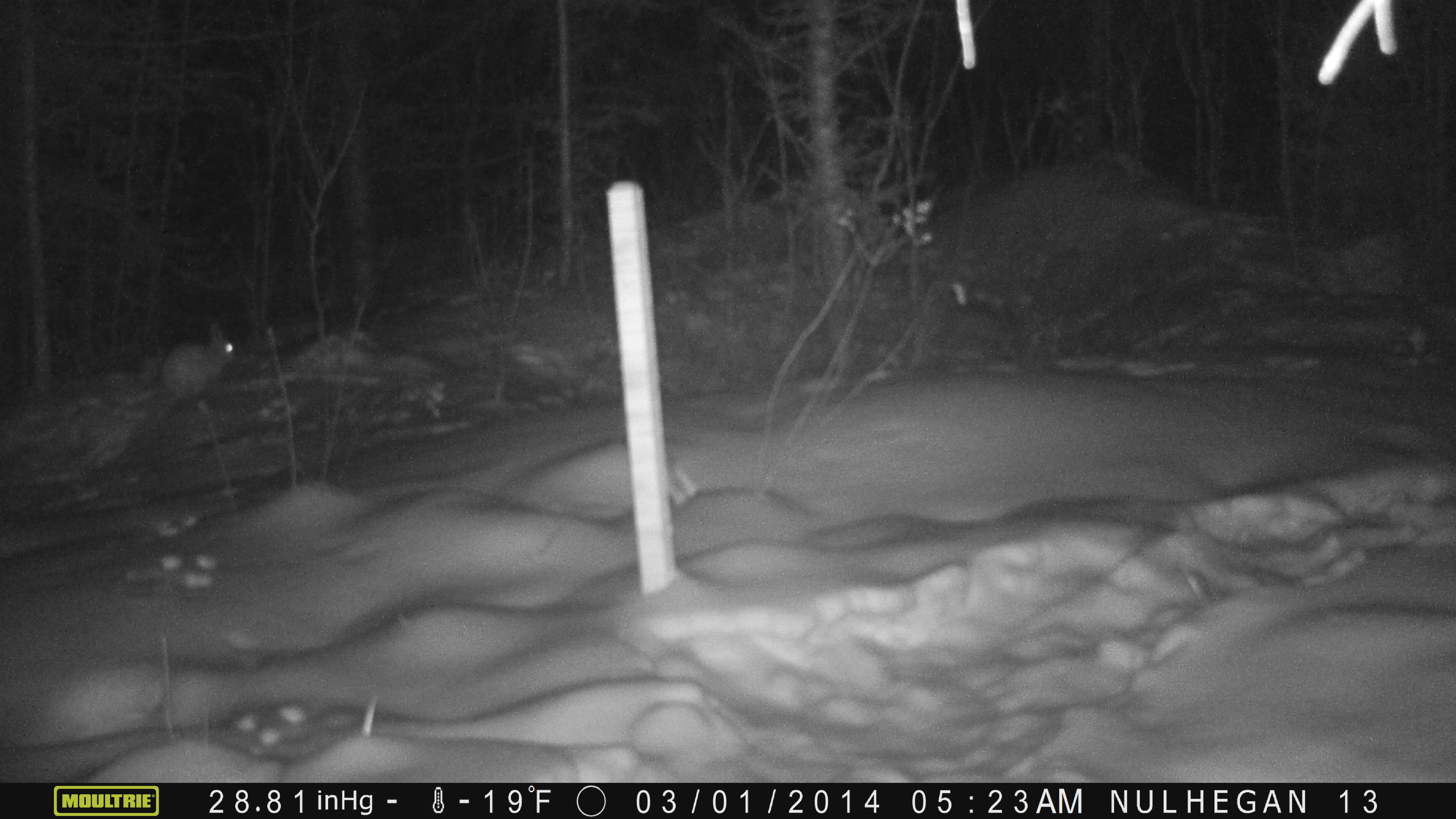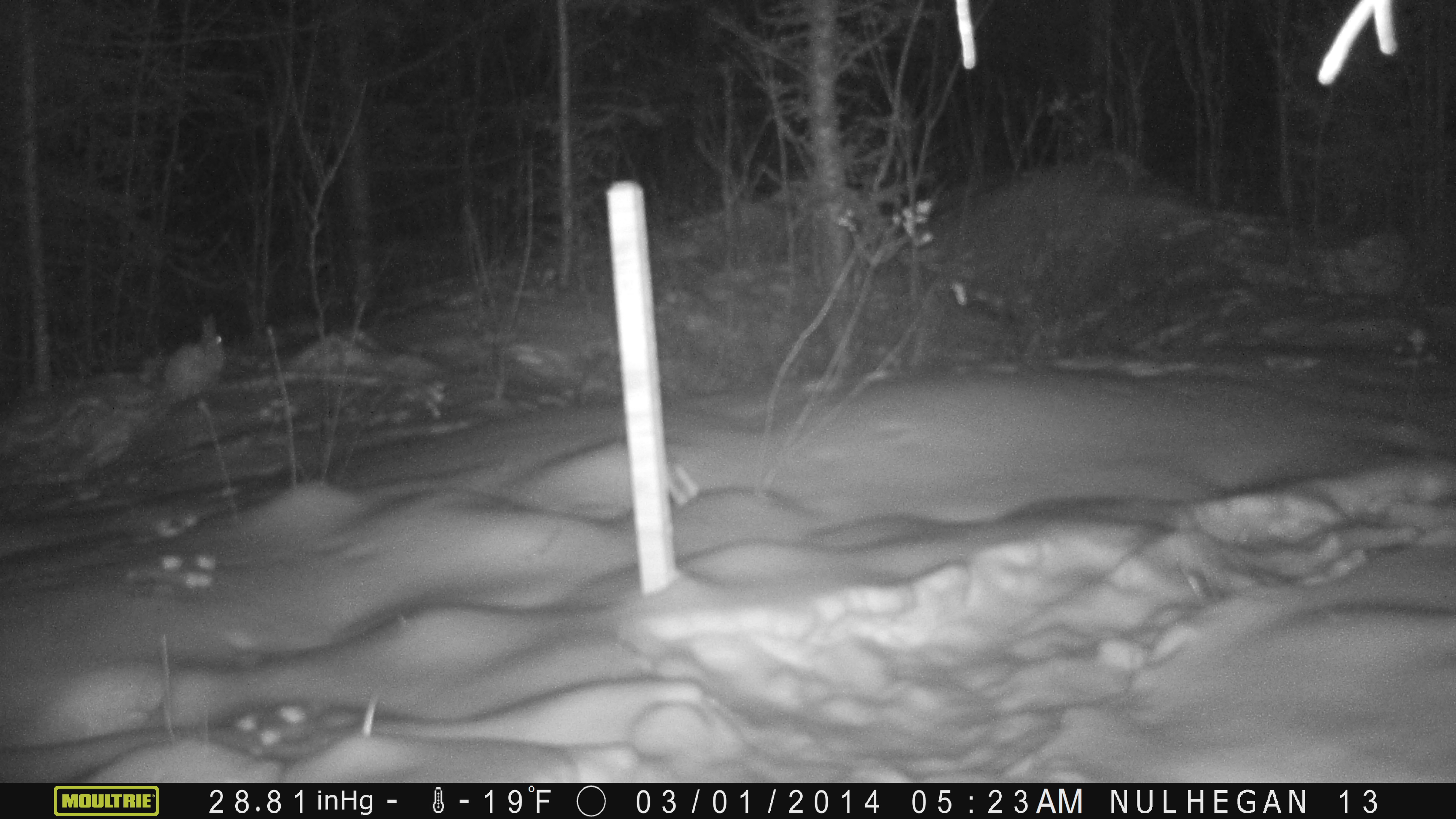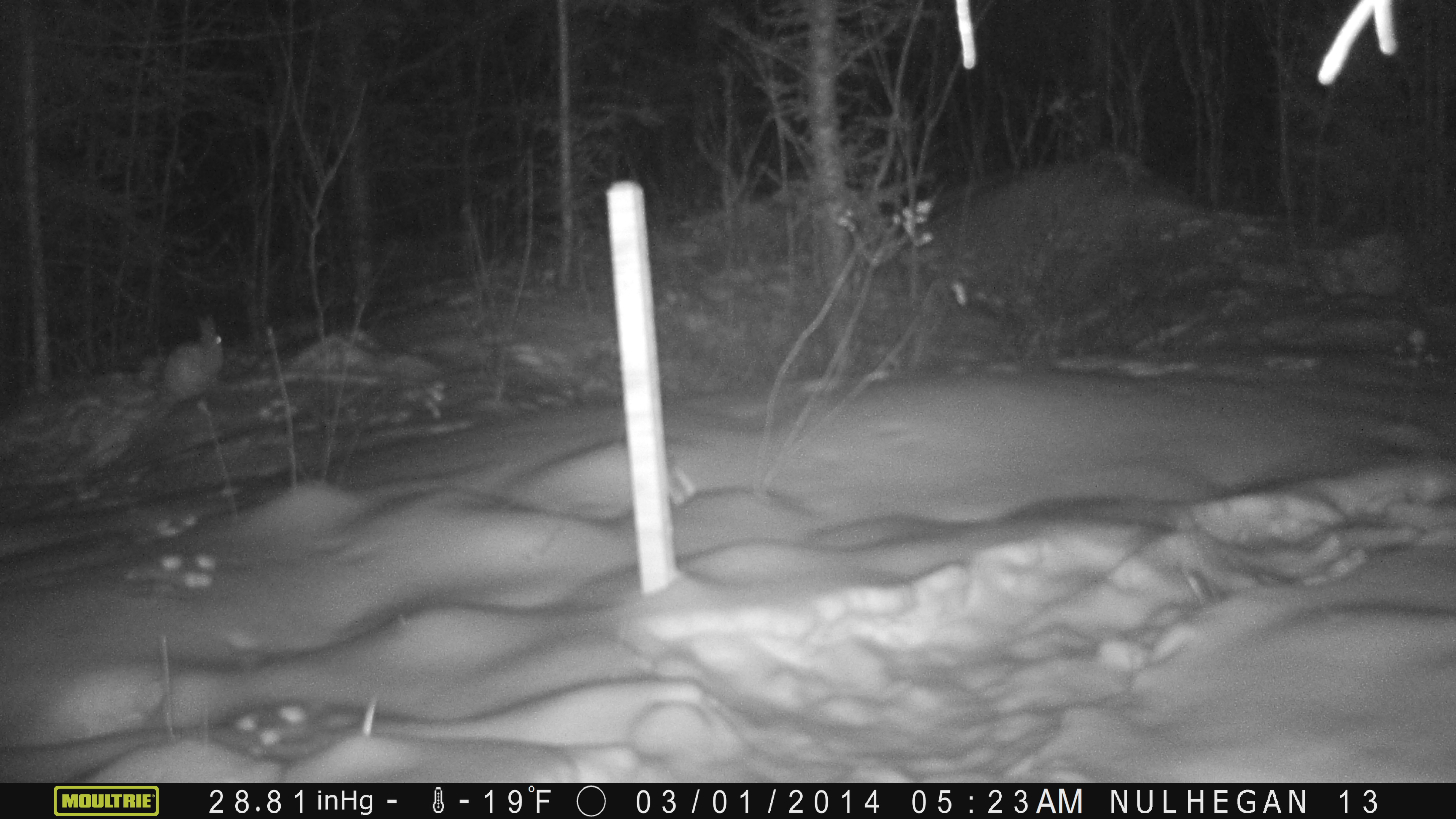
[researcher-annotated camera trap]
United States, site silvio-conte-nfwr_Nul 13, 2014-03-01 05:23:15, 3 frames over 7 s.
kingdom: Animalia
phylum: Chordata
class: Mammalia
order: Lagomorpha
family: Leporidae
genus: Lepus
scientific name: Lepus americanus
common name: snowshoe hare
Snowshoe hare (Lepus americanus).